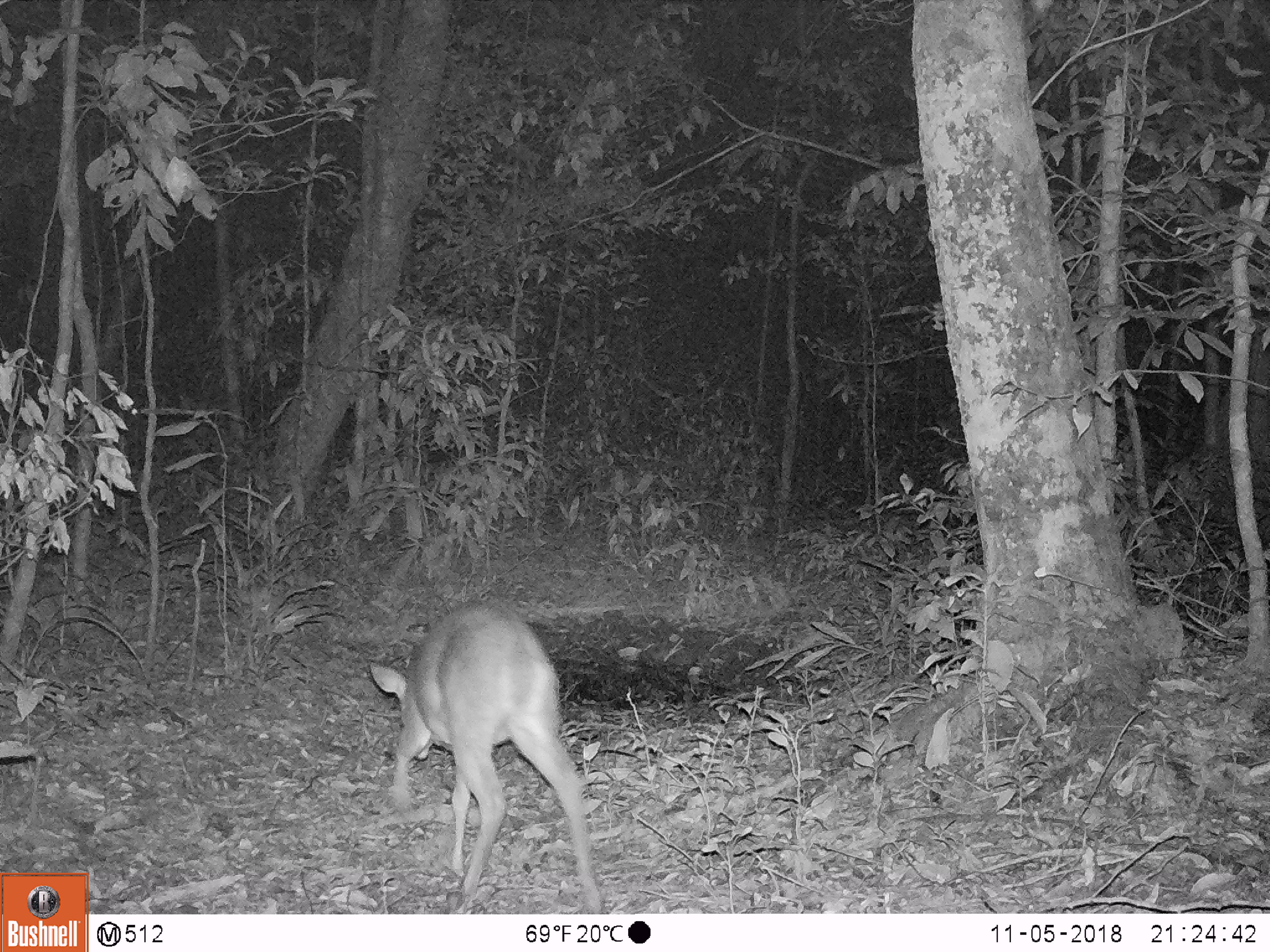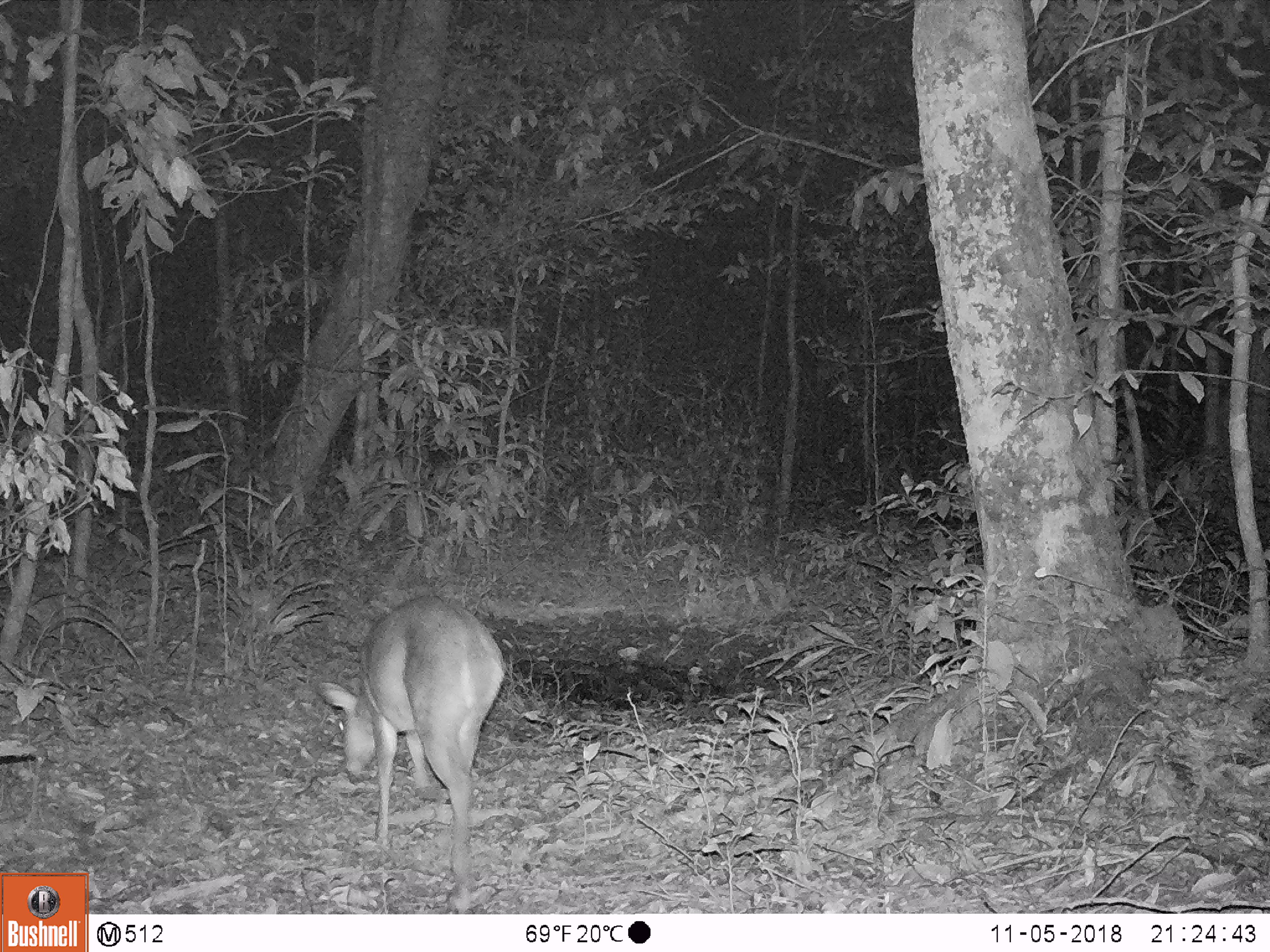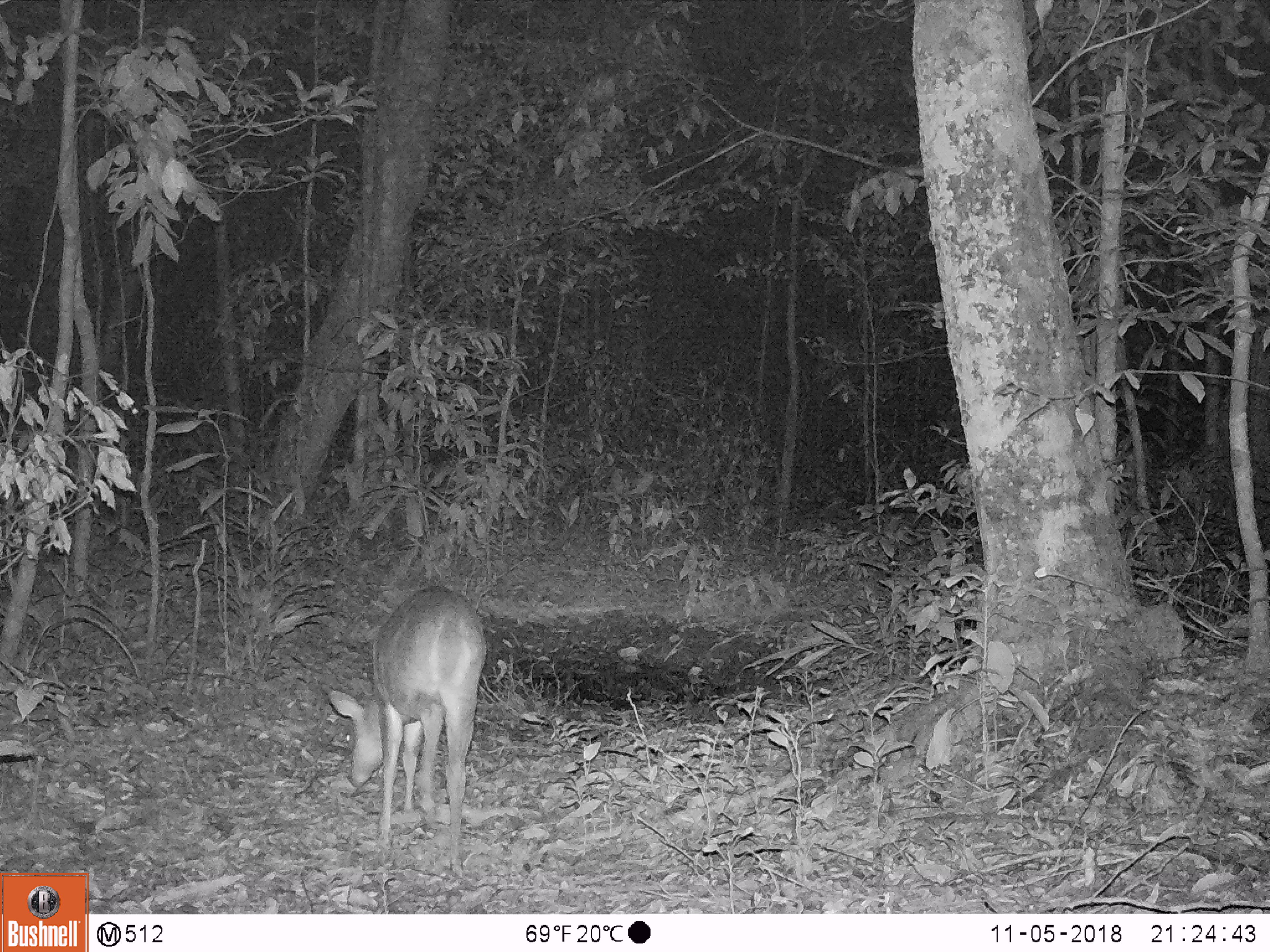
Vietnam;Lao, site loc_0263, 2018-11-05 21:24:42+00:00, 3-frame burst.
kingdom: Animalia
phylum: Chordata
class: Mammalia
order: Artiodactyla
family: Cervidae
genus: Muntiacus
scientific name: Muntiacus vuquangensis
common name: large-antlered muntjac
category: large antlered muntjac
Large antlered muntjac (large-antlered muntjac) (Muntiacus vuquangensis). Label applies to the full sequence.